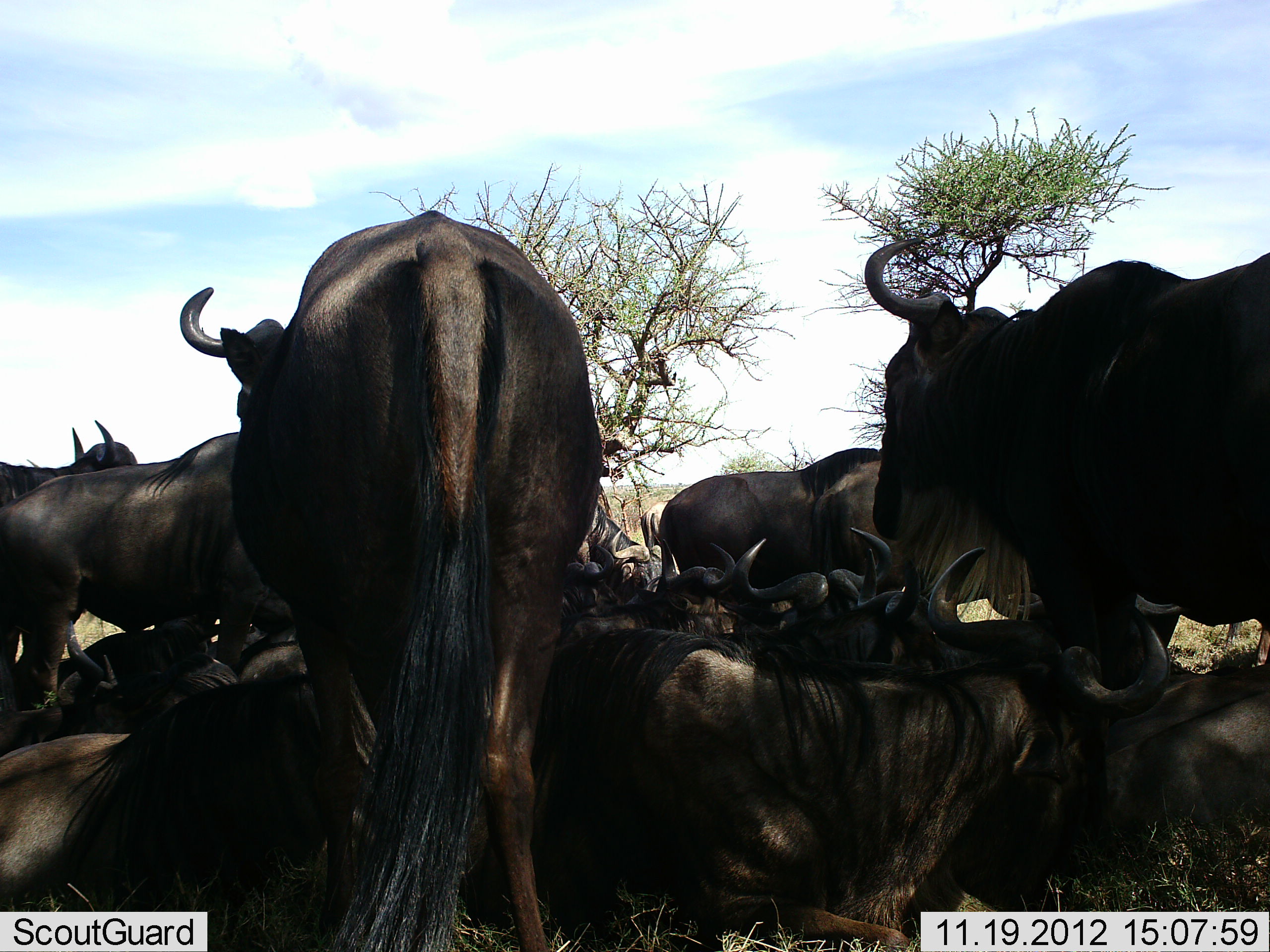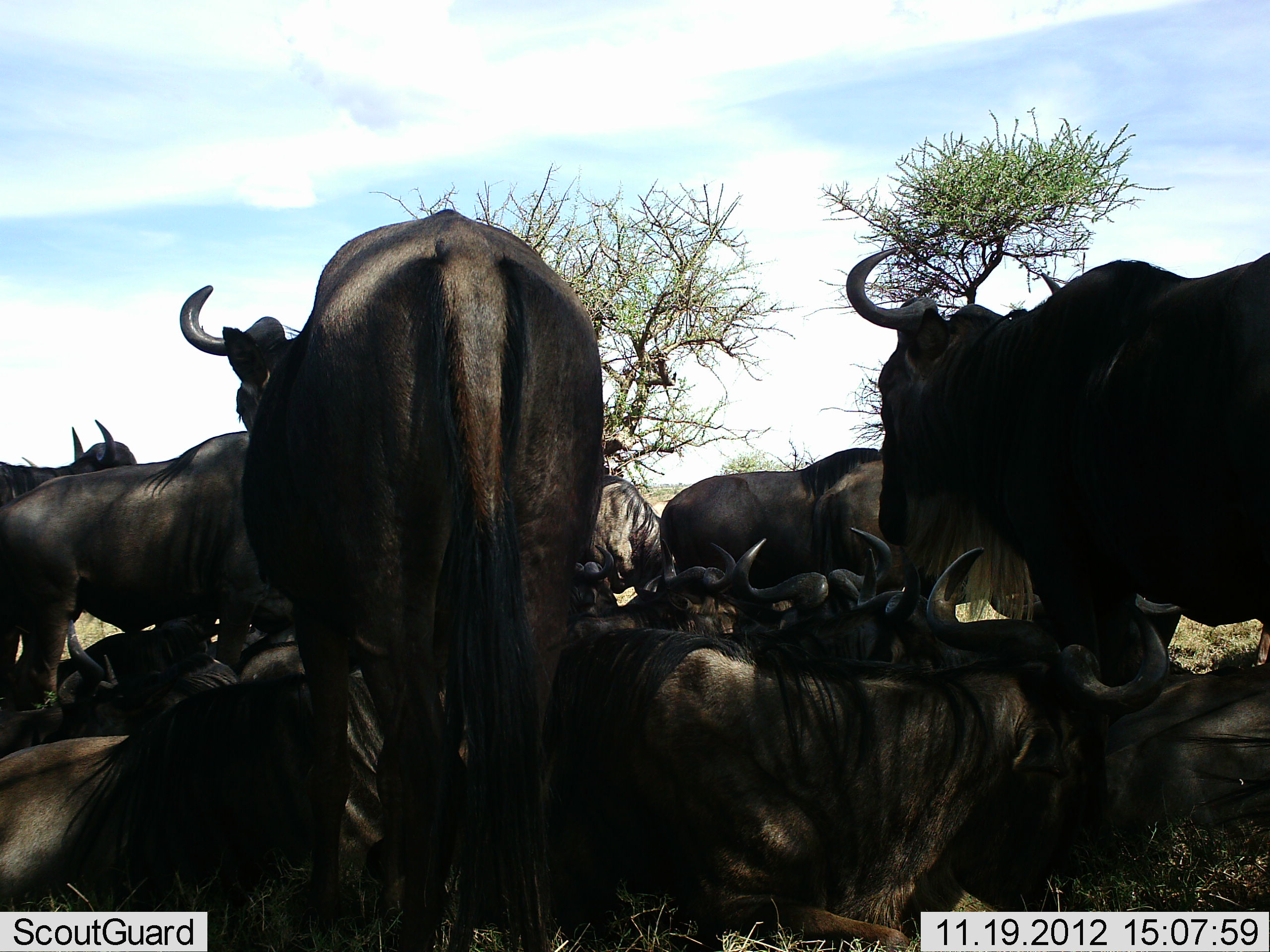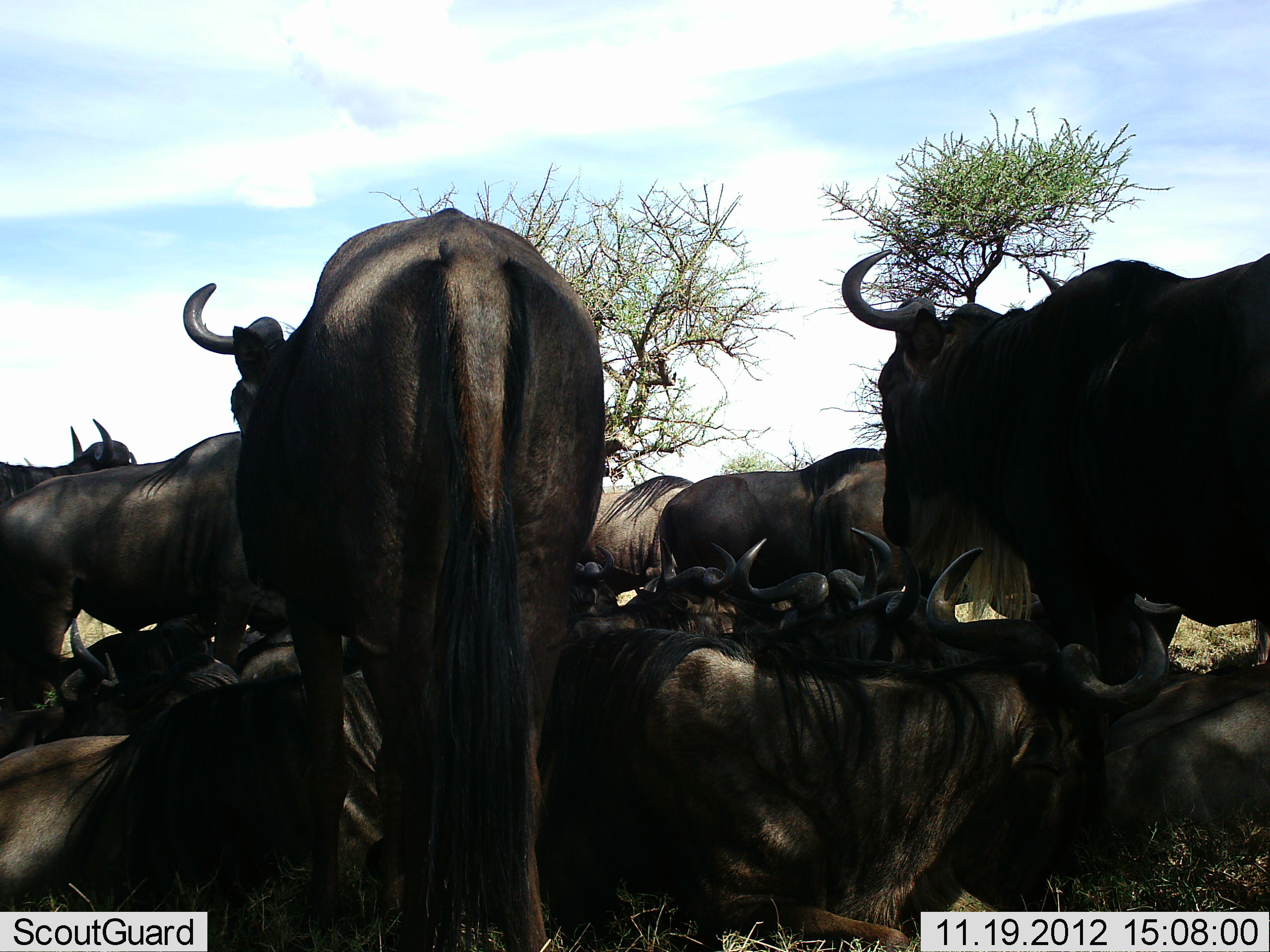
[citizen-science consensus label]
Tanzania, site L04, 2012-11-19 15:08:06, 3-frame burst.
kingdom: Animalia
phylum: Chordata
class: Mammalia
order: Artiodactyla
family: Bovidae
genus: Connochaetes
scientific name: Connochaetes taurinus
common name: blue wildebeest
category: wildebeest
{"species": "wildebeest (blue wildebeest) (Connochaetes taurinus)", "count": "11-50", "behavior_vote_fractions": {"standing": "70%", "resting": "90%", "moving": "10%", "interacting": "20%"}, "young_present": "0%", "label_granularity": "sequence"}